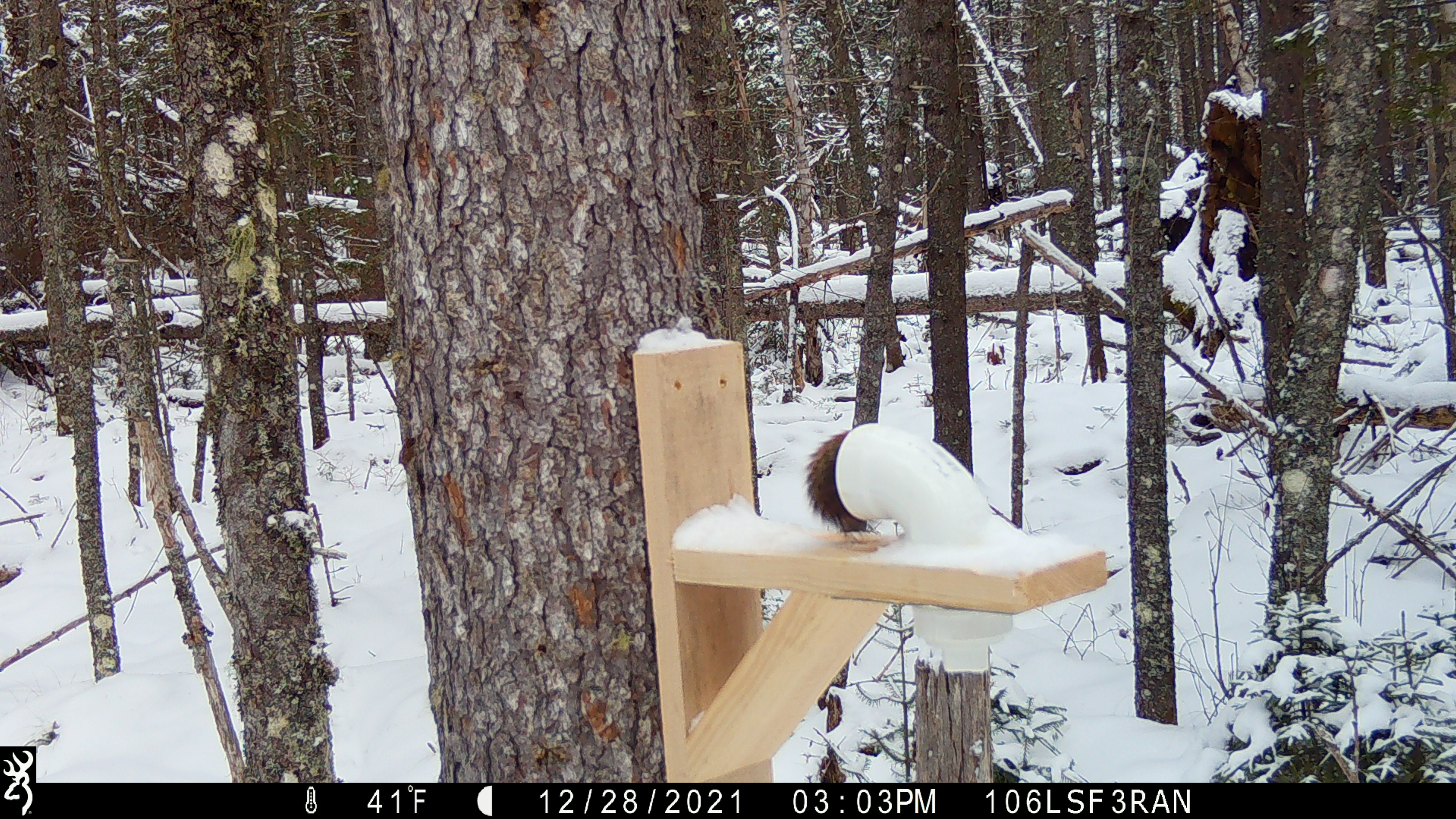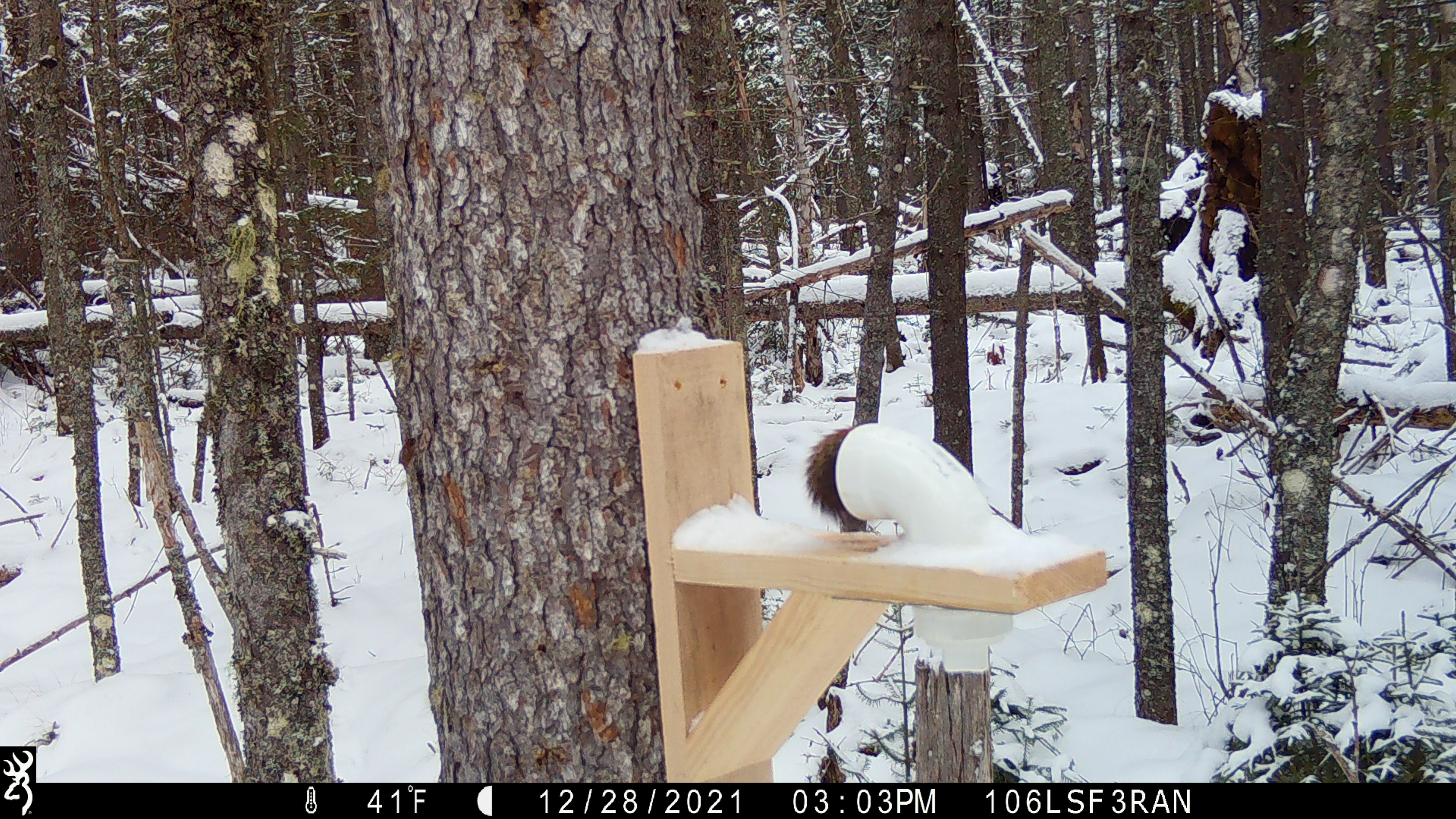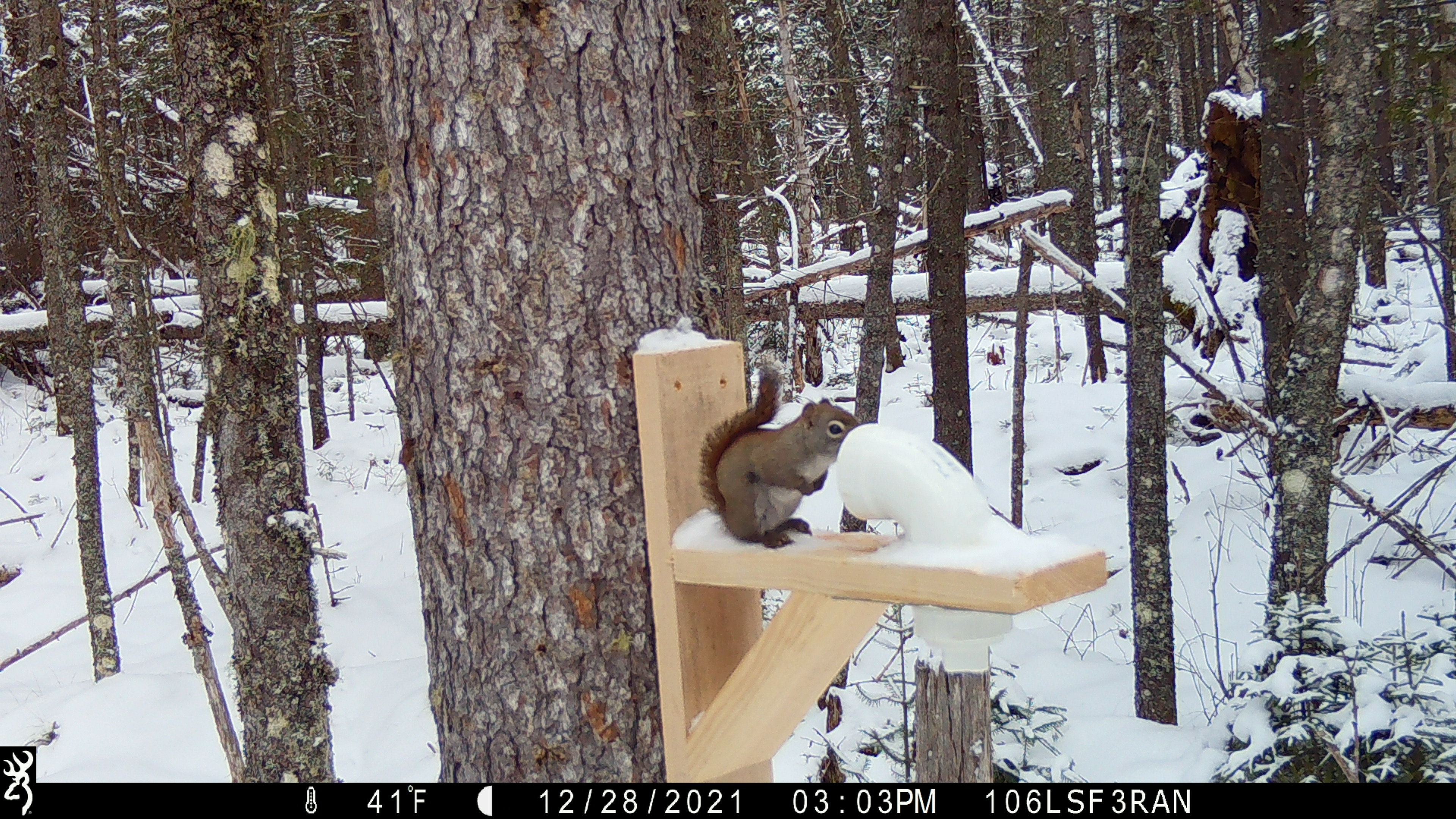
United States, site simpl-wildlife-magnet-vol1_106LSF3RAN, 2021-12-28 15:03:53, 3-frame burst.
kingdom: Animalia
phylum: Chordata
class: Mammalia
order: Rodentia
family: Sciuridae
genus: Tamiasciurus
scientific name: Tamiasciurus hudsonicus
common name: red squirrel